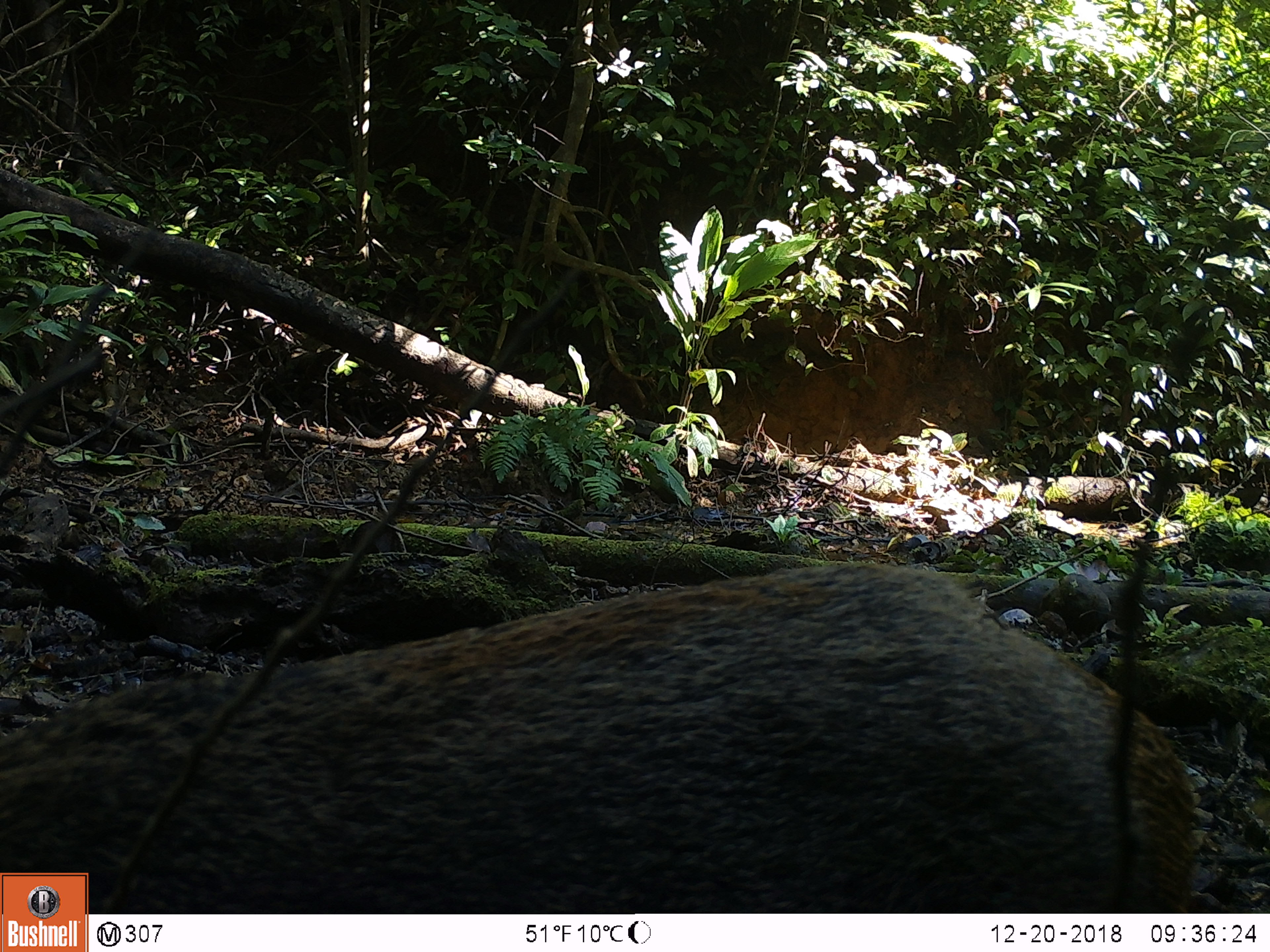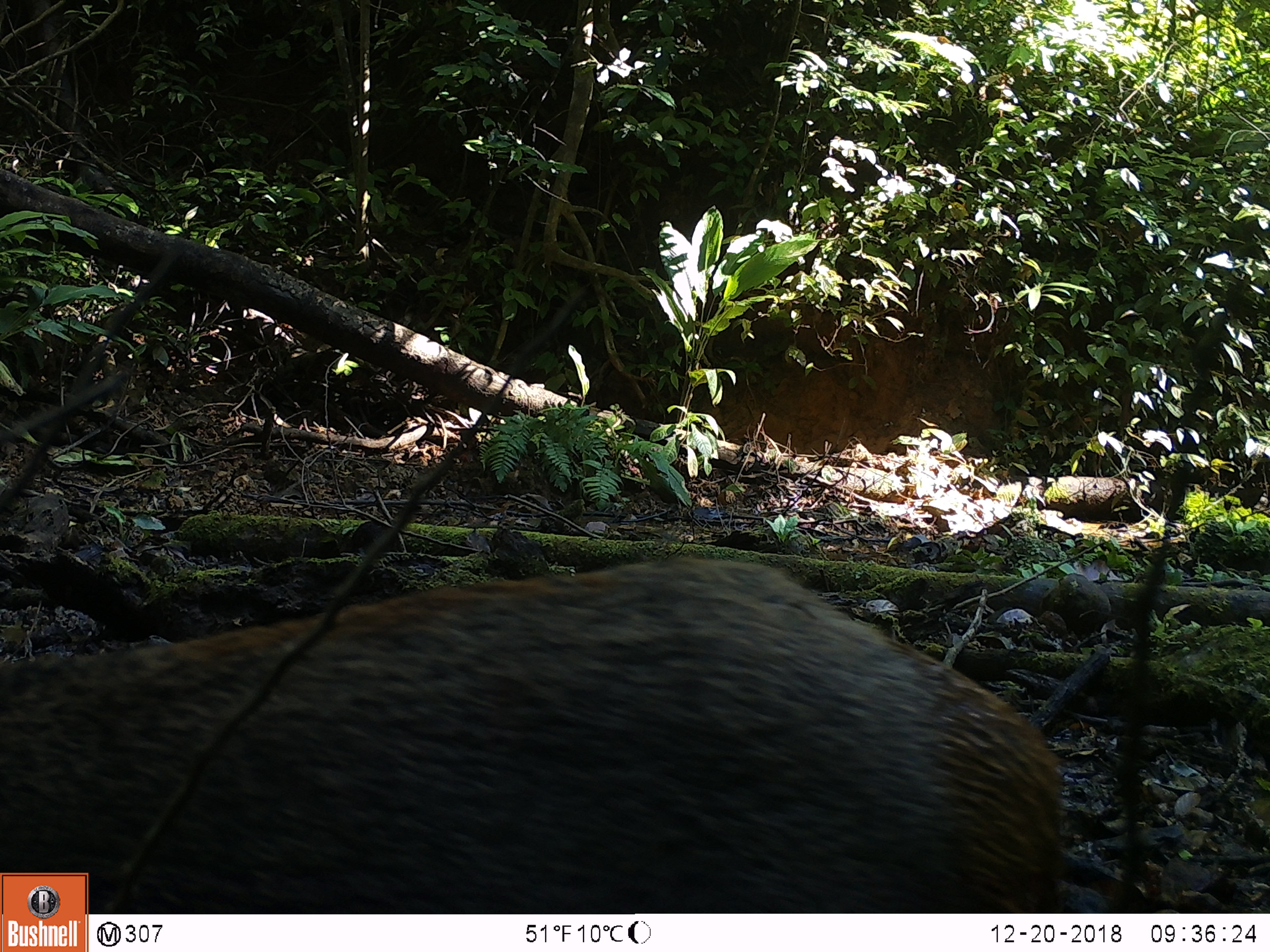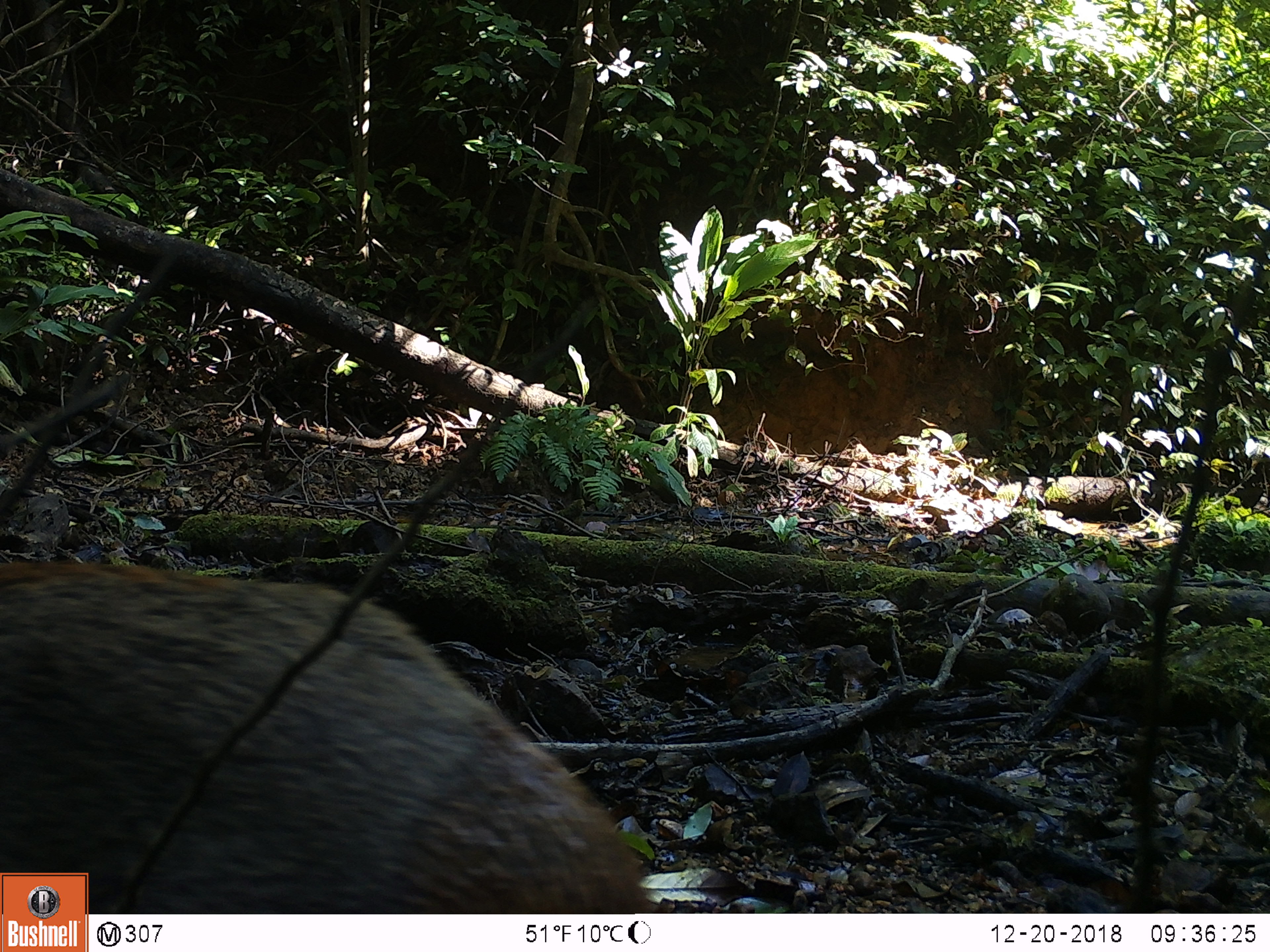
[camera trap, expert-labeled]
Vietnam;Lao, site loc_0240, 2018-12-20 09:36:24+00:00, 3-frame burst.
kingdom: Animalia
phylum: Chordata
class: Mammalia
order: Artiodactyla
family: Suidae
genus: Sus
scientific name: Sus scrofa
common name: eurasian wild pig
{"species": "eurasian wild pig (Sus scrofa)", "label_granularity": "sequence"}